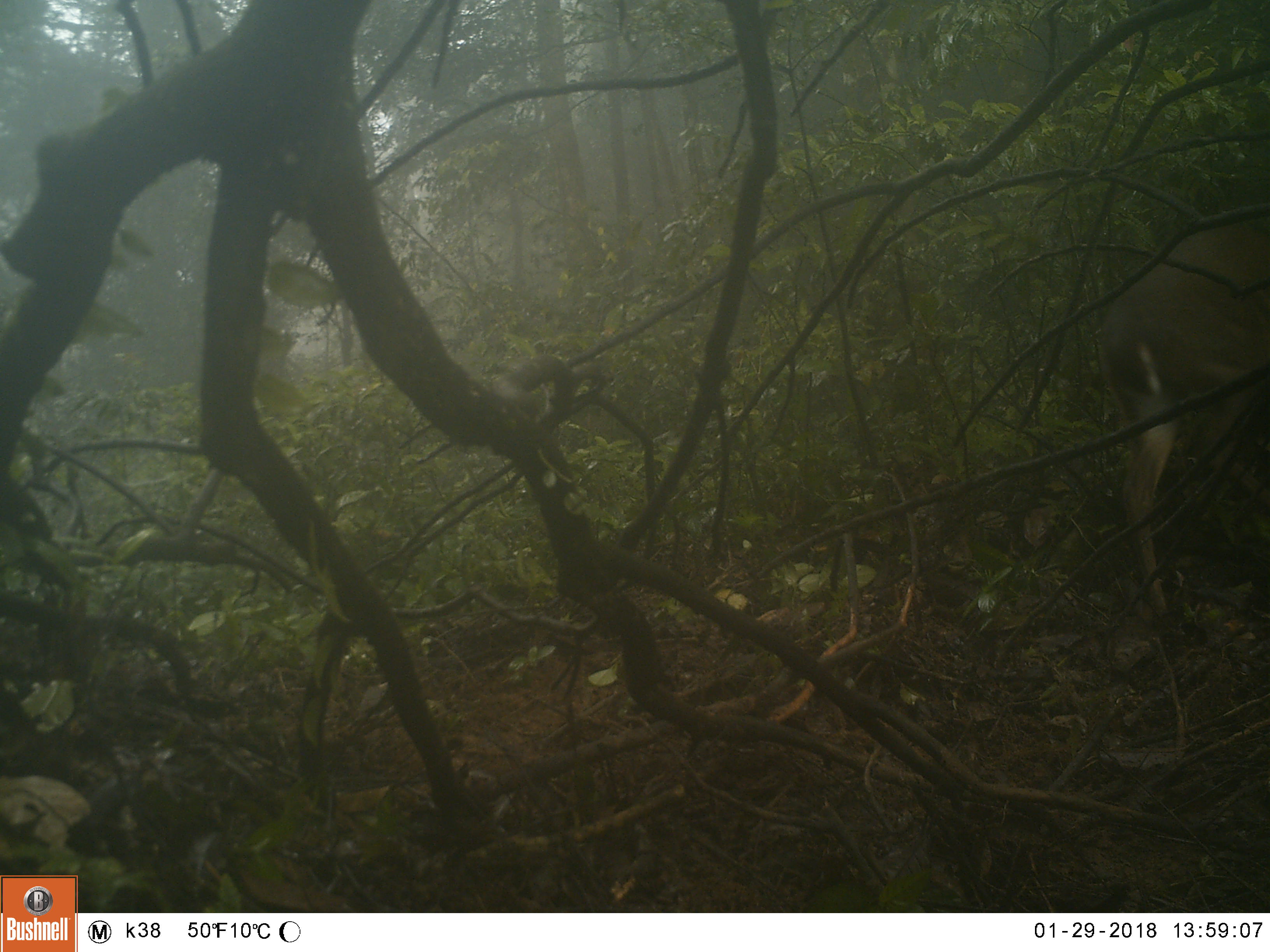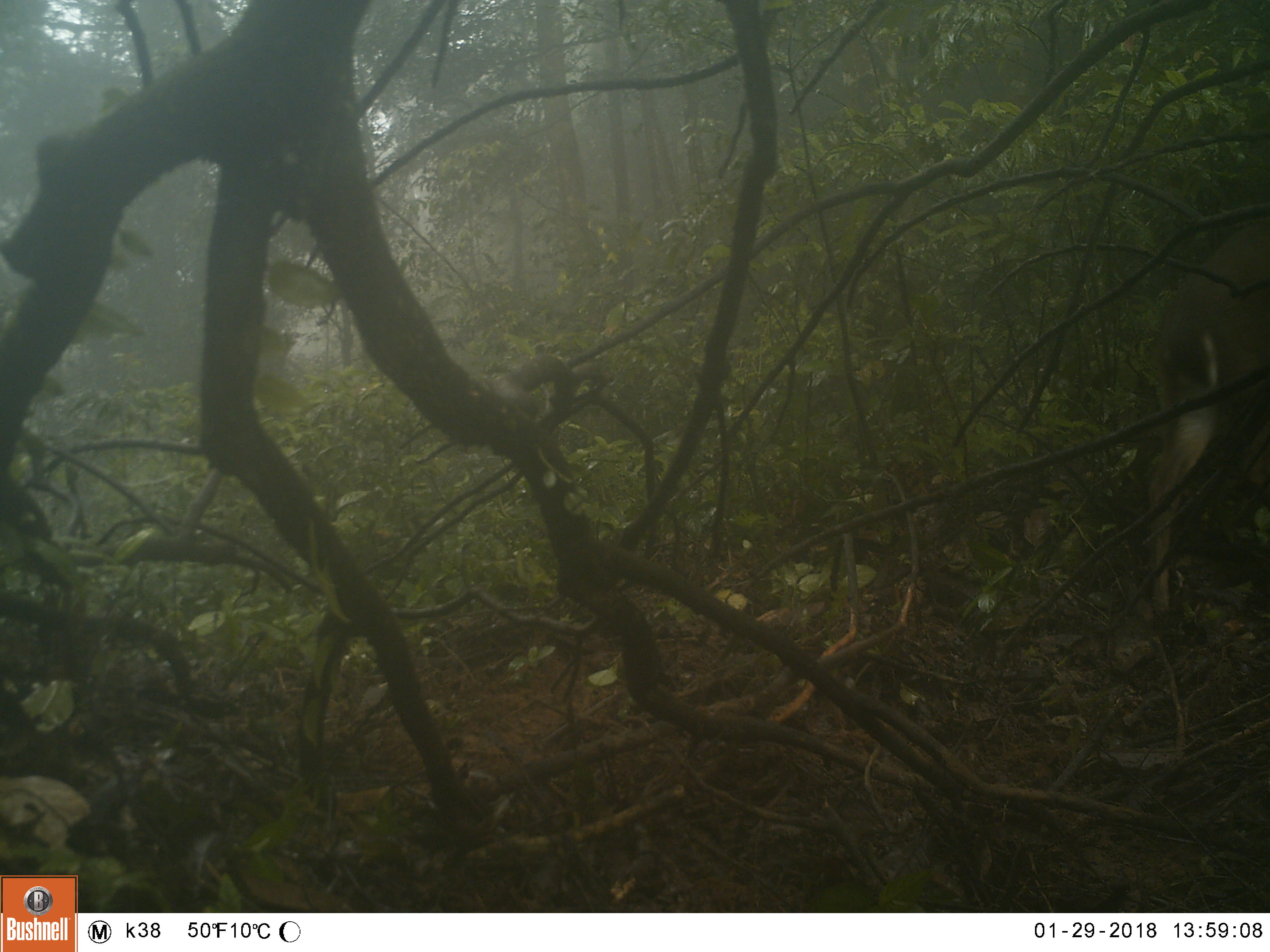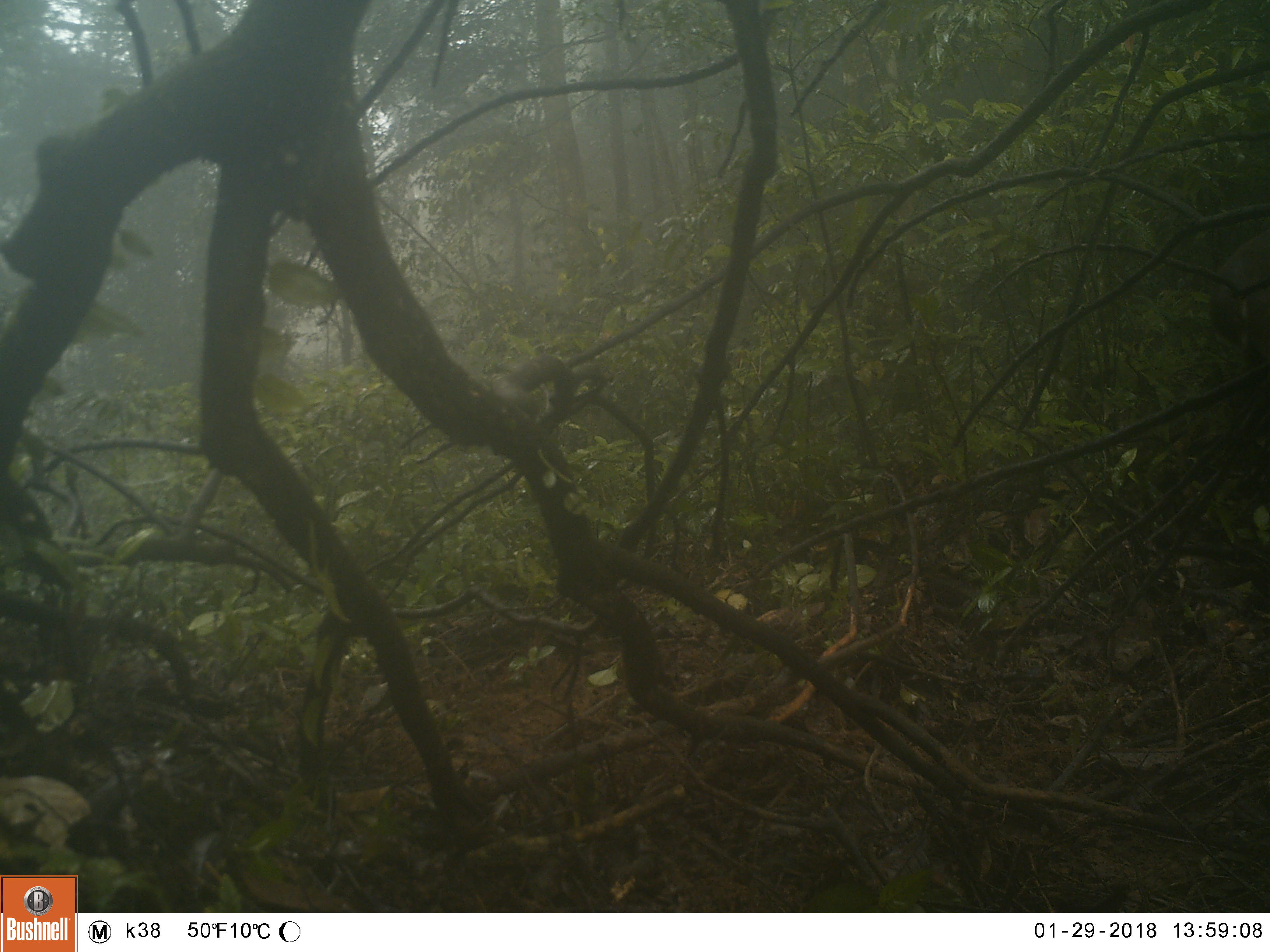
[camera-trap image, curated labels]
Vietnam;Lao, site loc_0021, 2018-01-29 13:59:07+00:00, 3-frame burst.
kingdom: Animalia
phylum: Chordata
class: Mammalia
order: Artiodactyla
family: Cervidae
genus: Muntiacus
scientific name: Muntiacus vuquangensis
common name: large-antlered muntjac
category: large antlered muntjac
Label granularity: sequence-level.